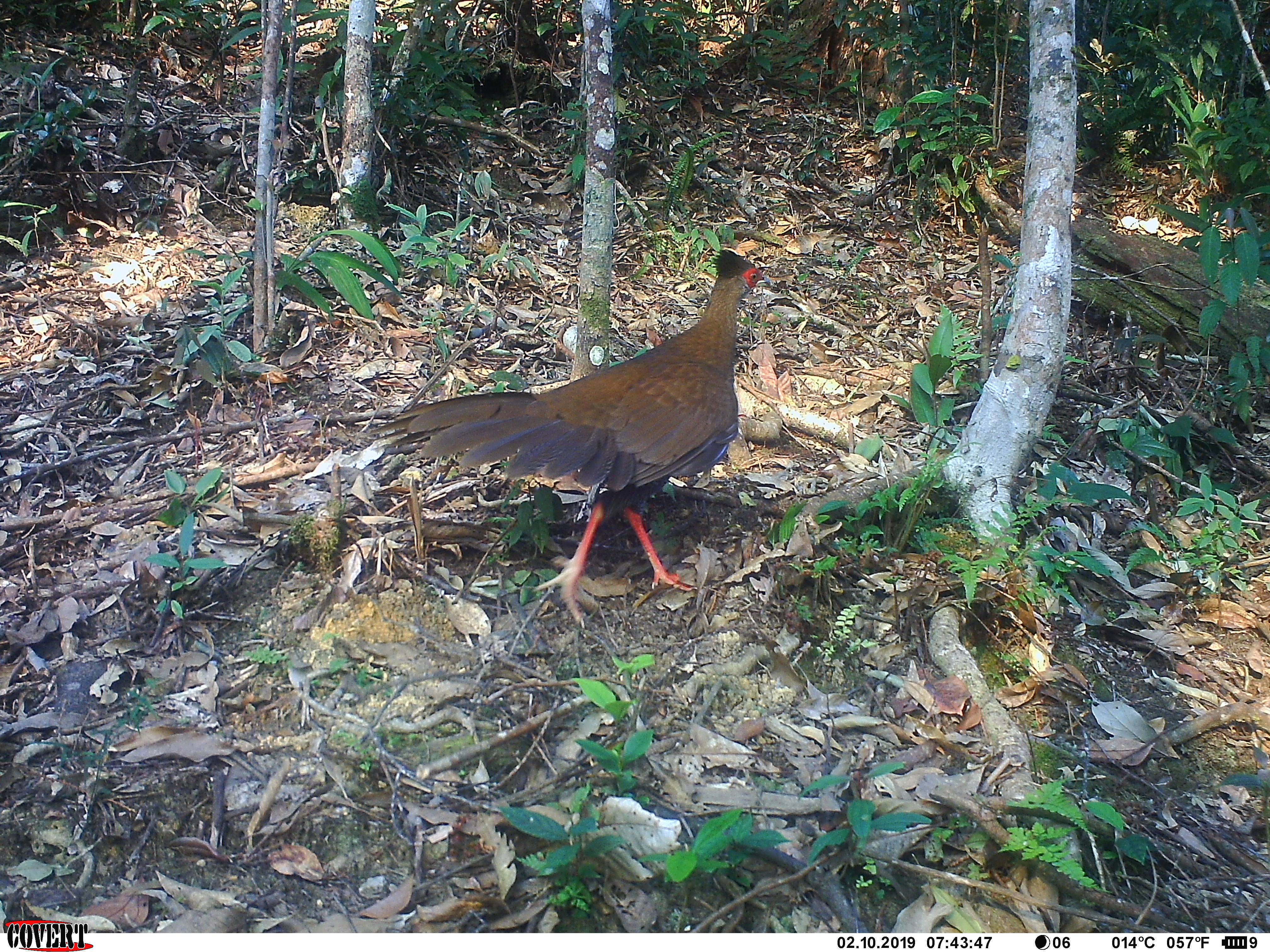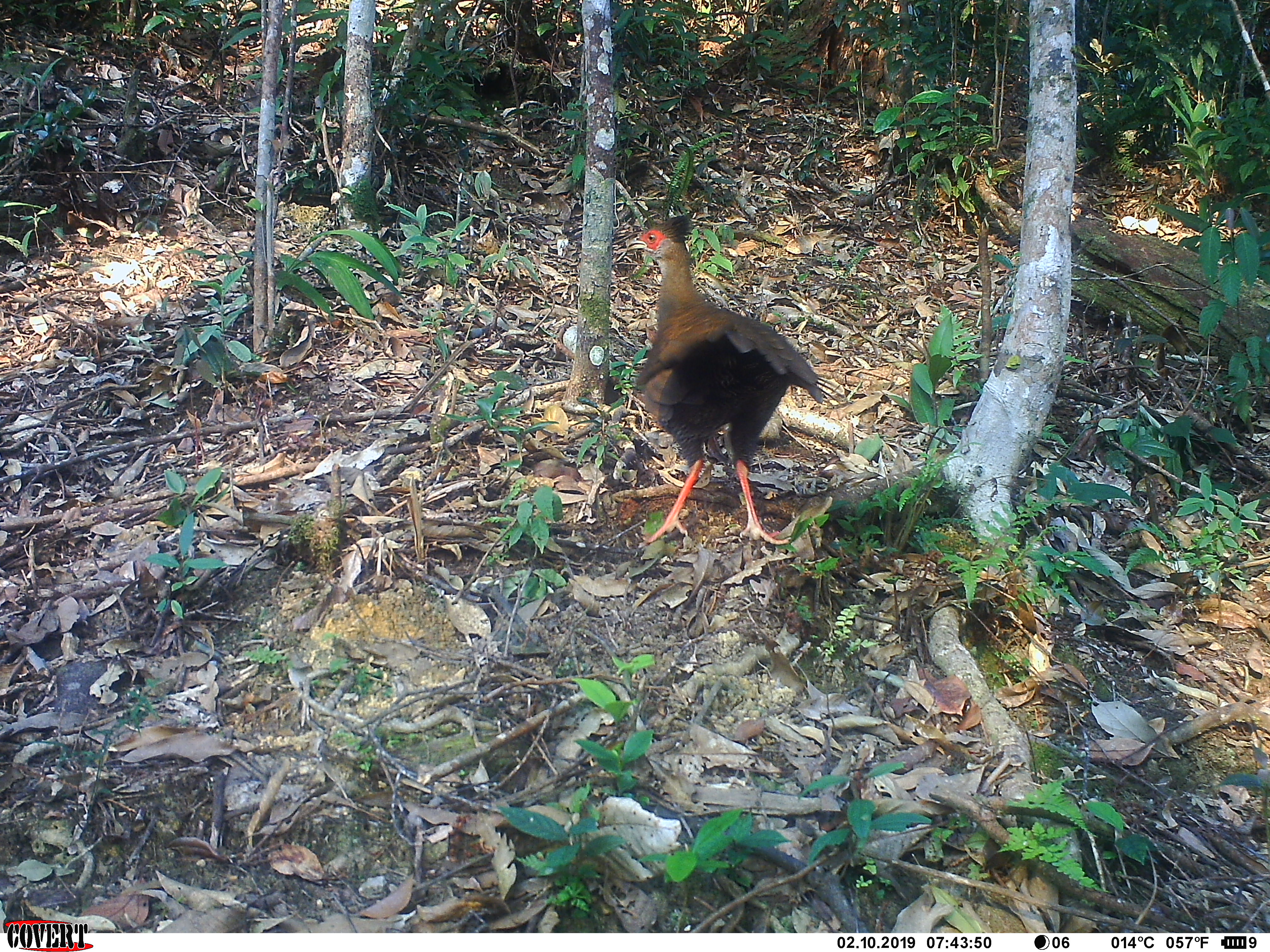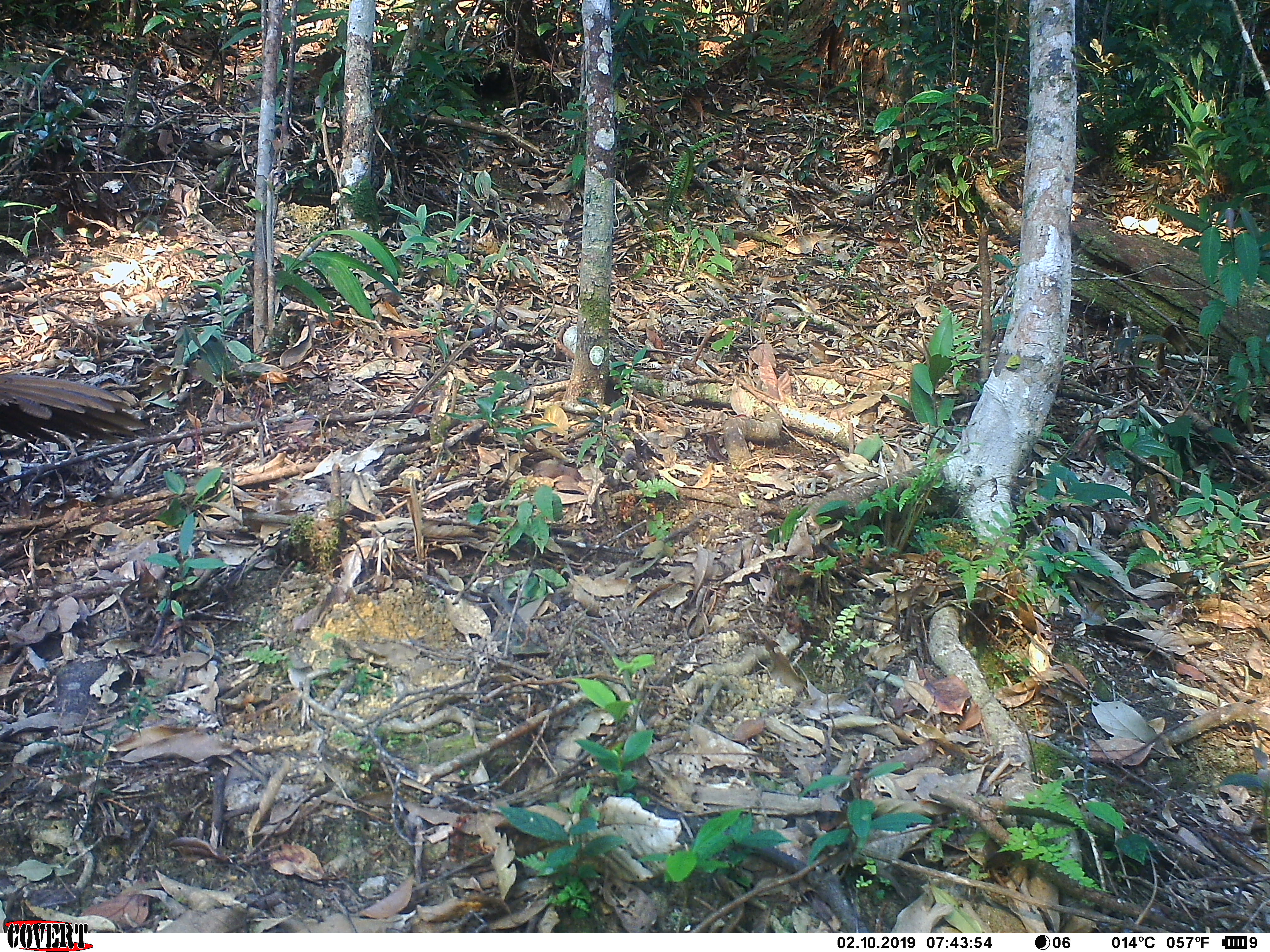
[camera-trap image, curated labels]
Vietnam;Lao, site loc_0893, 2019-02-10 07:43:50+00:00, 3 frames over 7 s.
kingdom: Animalia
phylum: Chordata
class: Aves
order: Galliformes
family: Phasianidae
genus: Lophura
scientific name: Lophura nycthemera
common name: silver pheasant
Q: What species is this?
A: Silver pheasant (Lophura nycthemera).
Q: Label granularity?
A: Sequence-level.